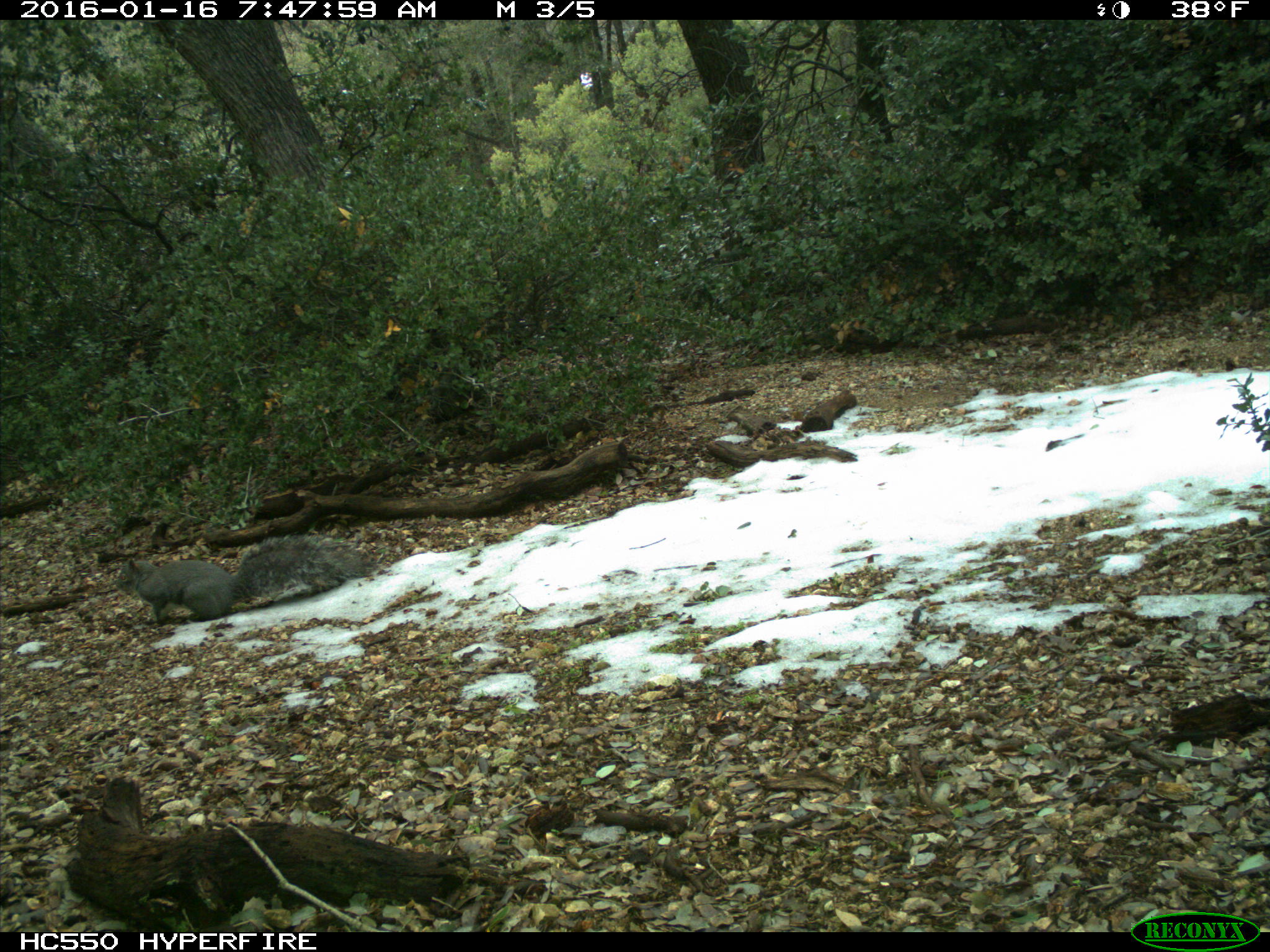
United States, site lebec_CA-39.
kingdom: Animalia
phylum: Chordata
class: Mammalia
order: Rodentia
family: Sciuridae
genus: Sciurus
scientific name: Sciurus carolinensis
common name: eastern gray squirrel